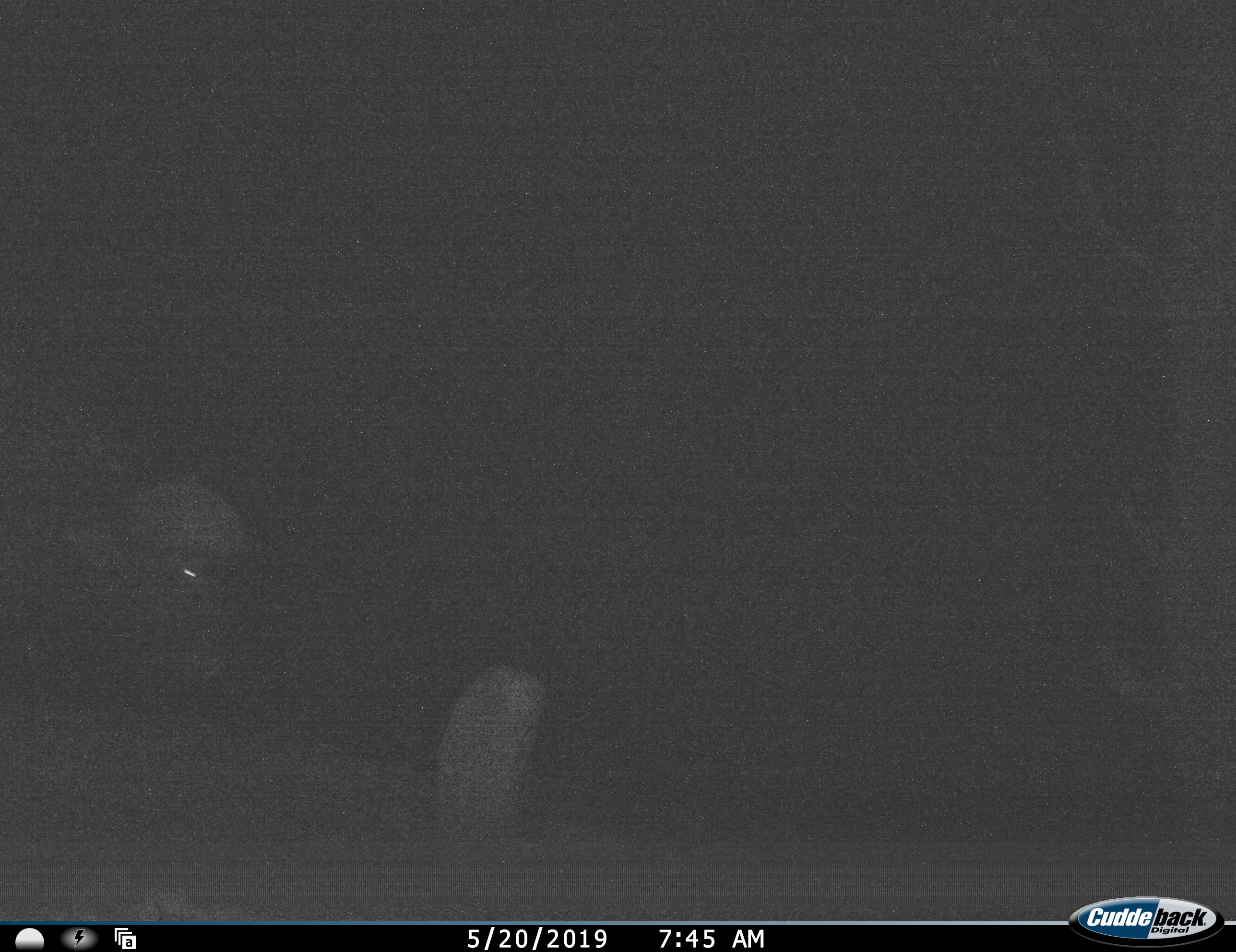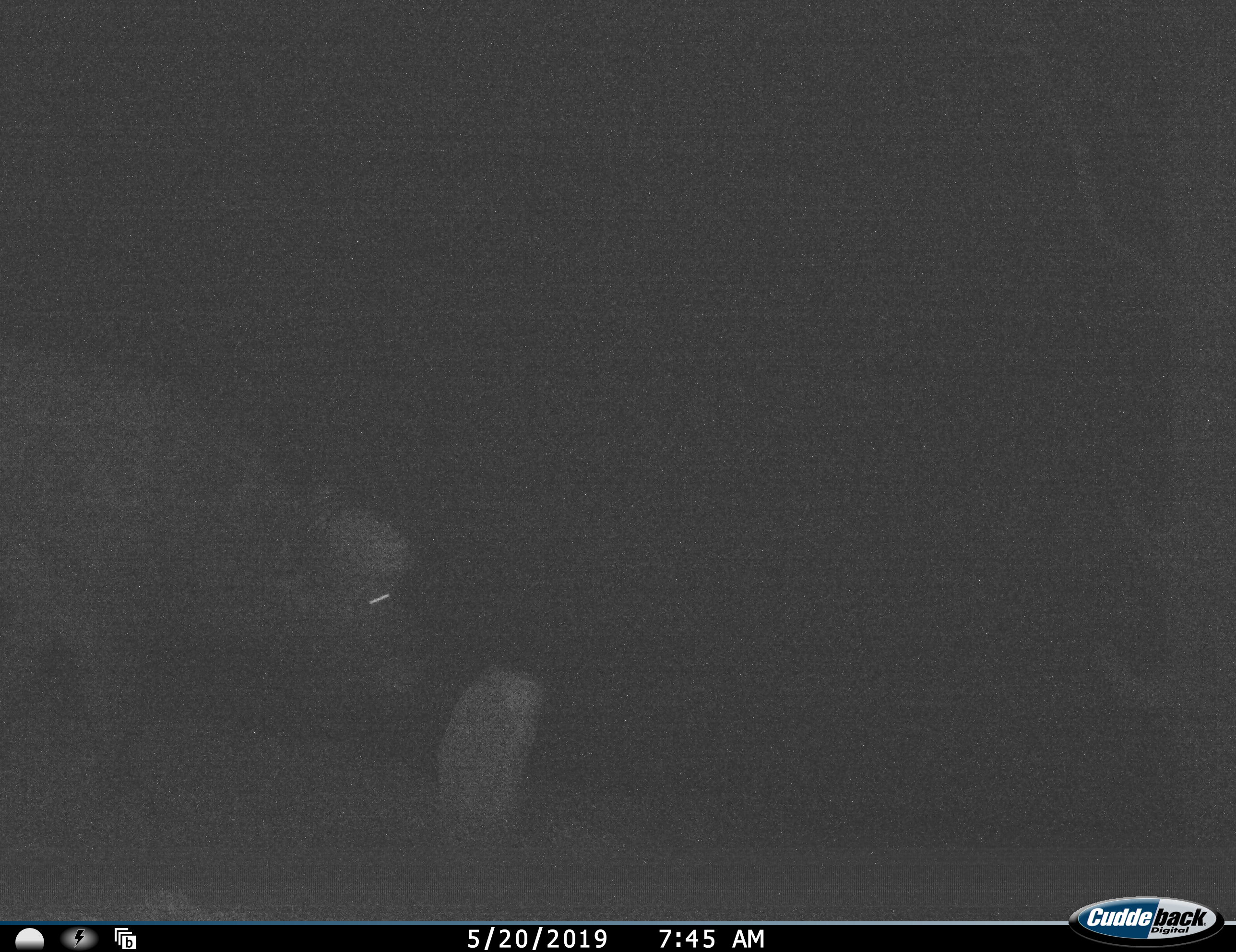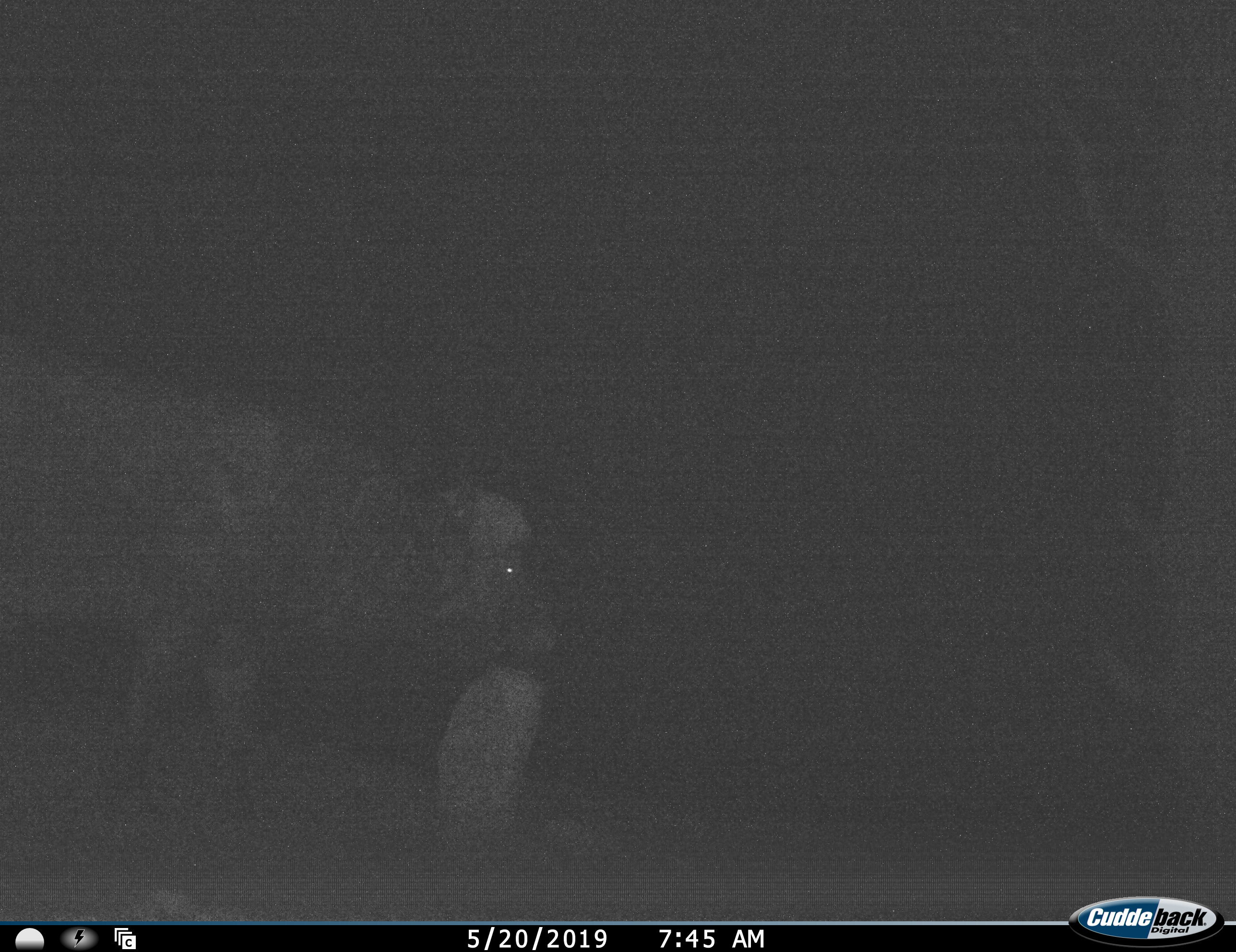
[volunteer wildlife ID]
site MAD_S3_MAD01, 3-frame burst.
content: unidentified animal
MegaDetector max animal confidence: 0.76